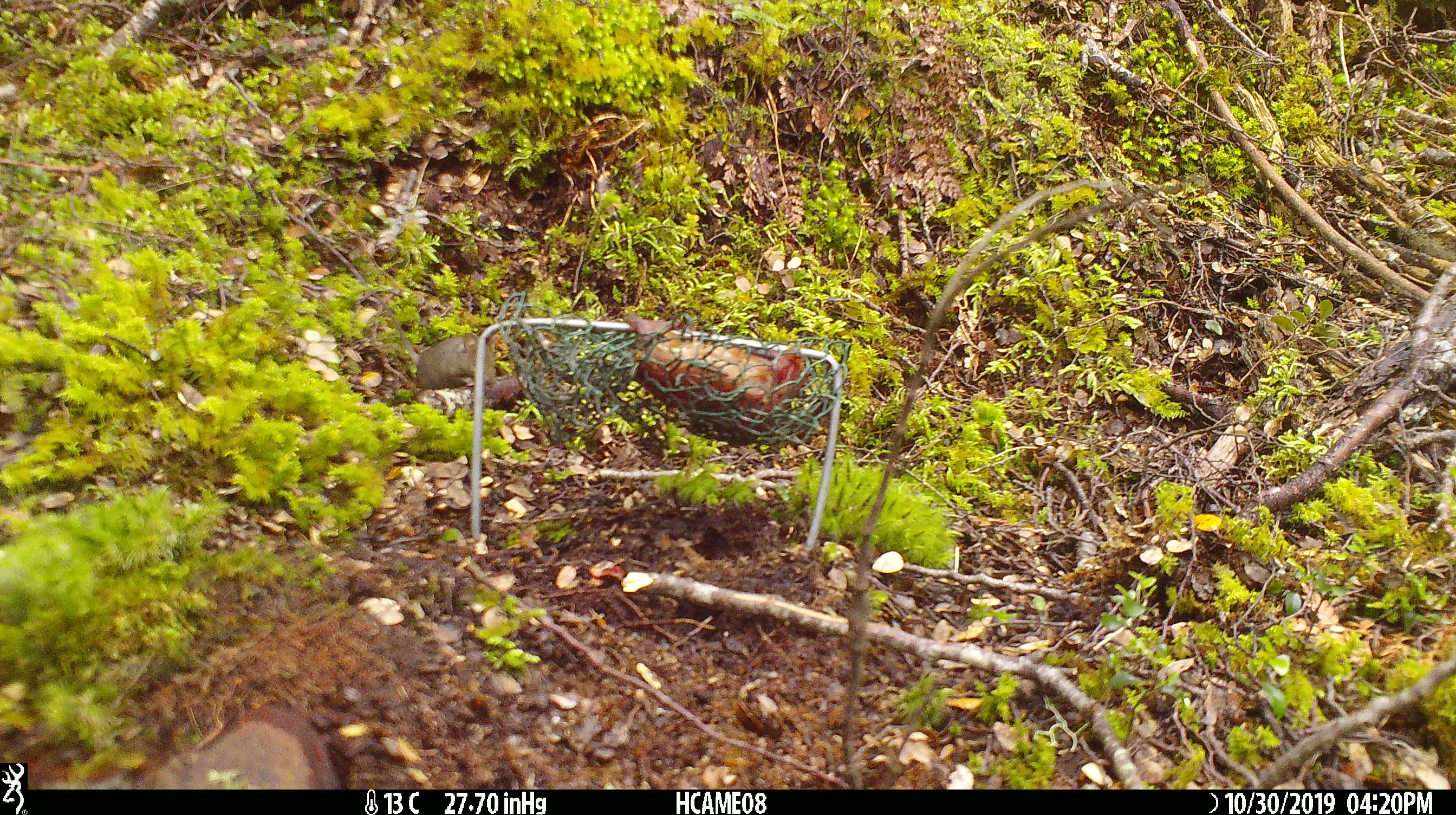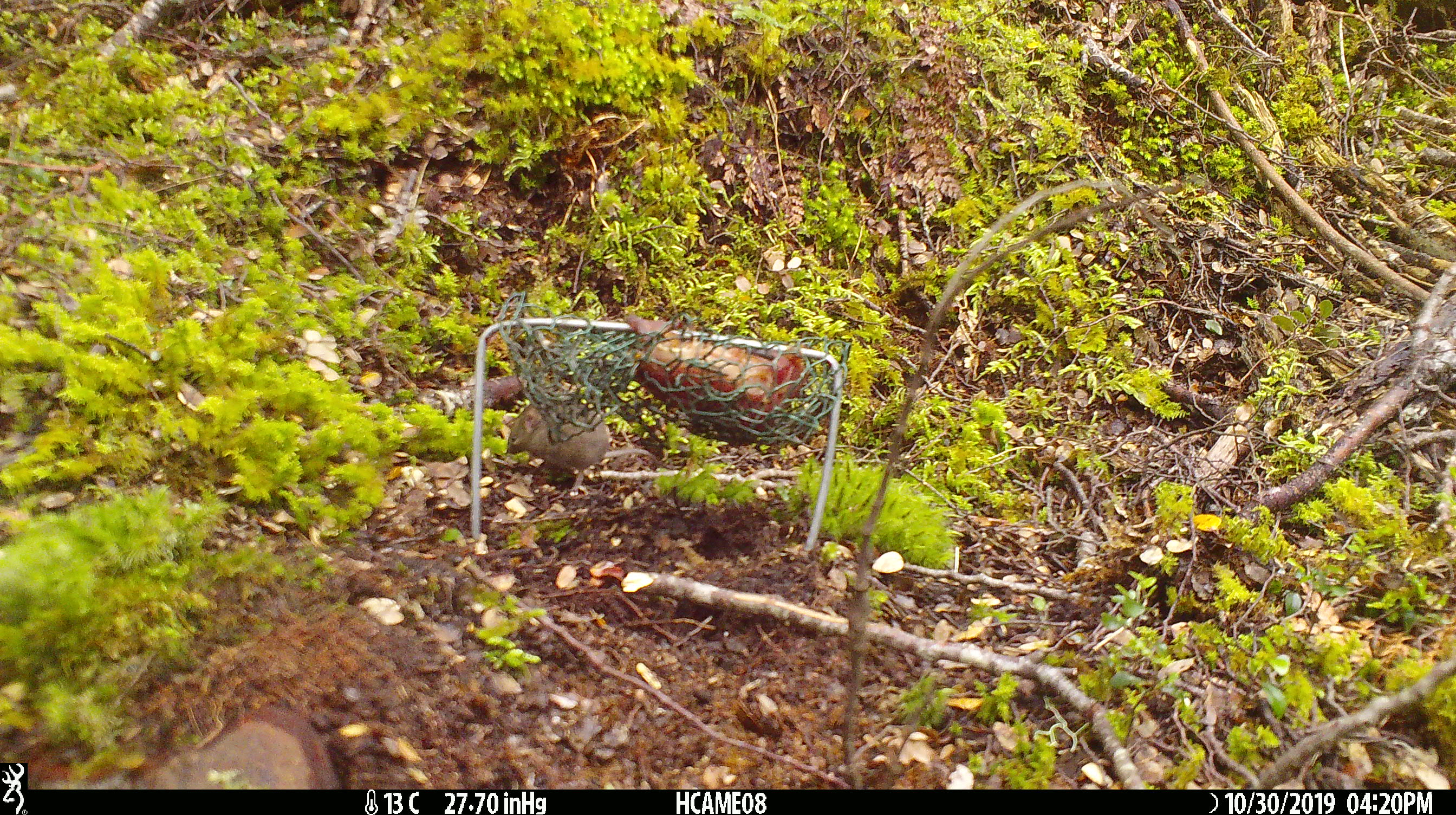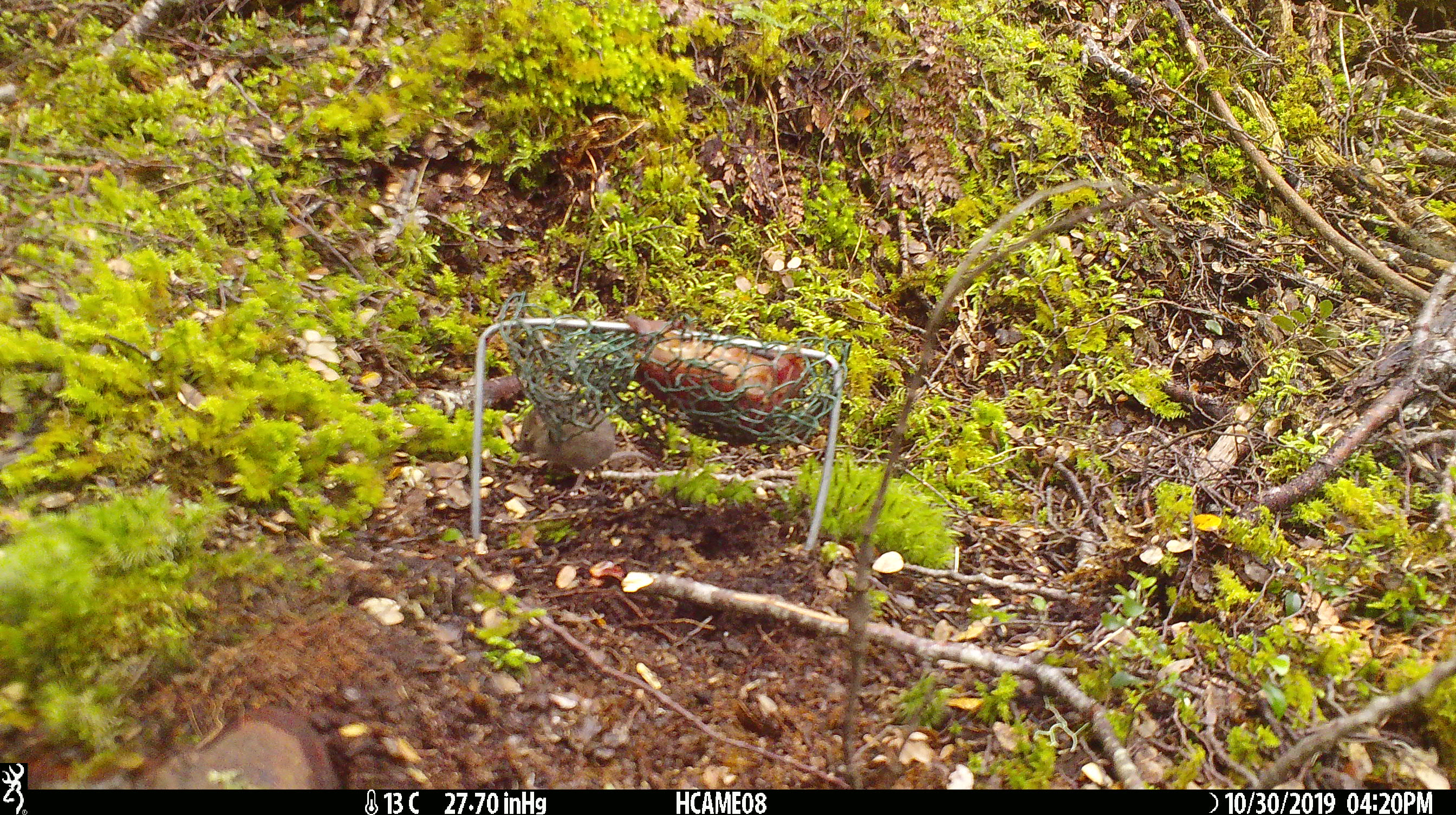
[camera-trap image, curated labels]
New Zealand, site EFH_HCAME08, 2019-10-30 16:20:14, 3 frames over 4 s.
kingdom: Animalia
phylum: Chordata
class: Mammalia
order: Rodentia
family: Muridae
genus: Mus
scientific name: Mus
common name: mouse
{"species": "mouse (Mus)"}